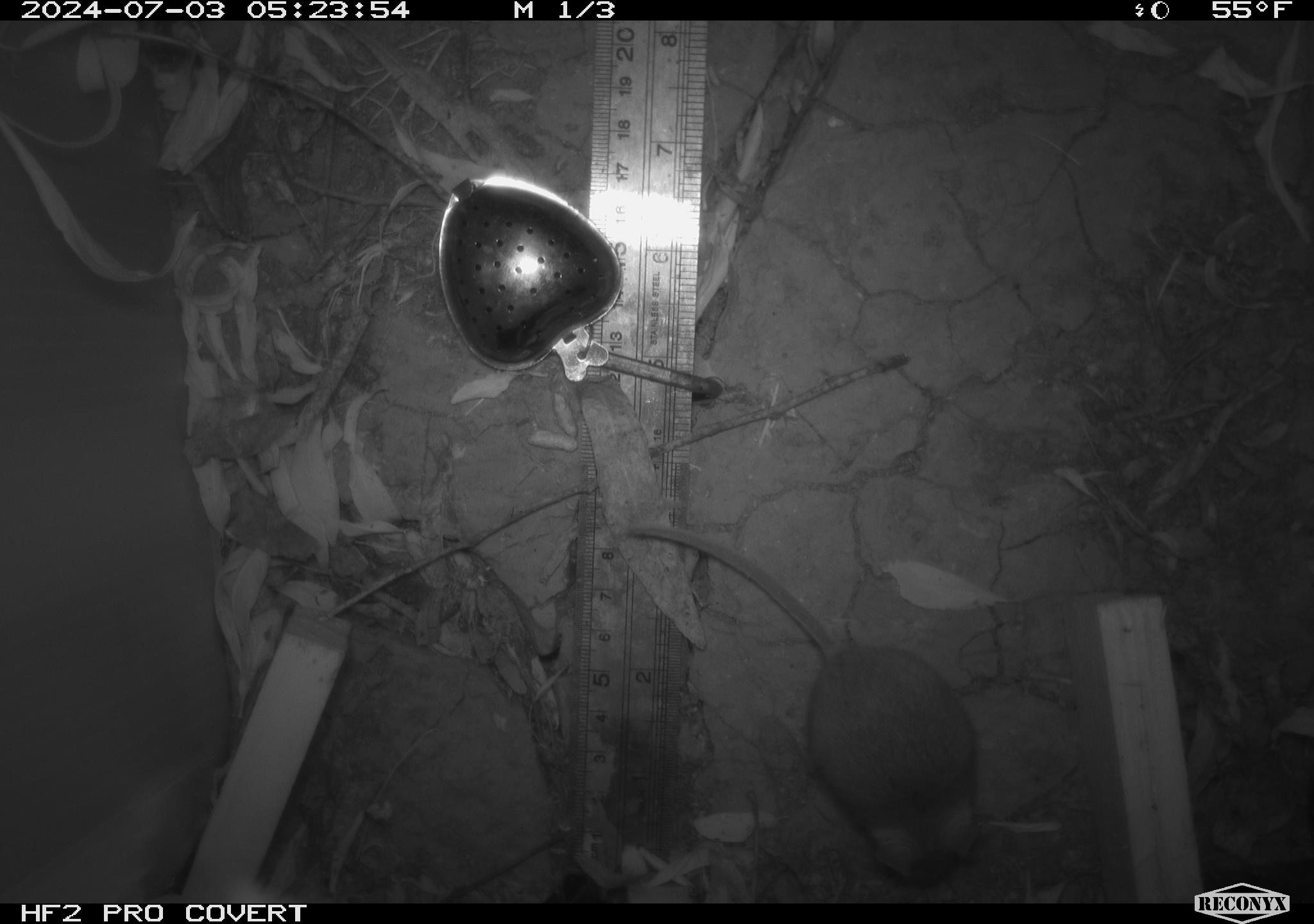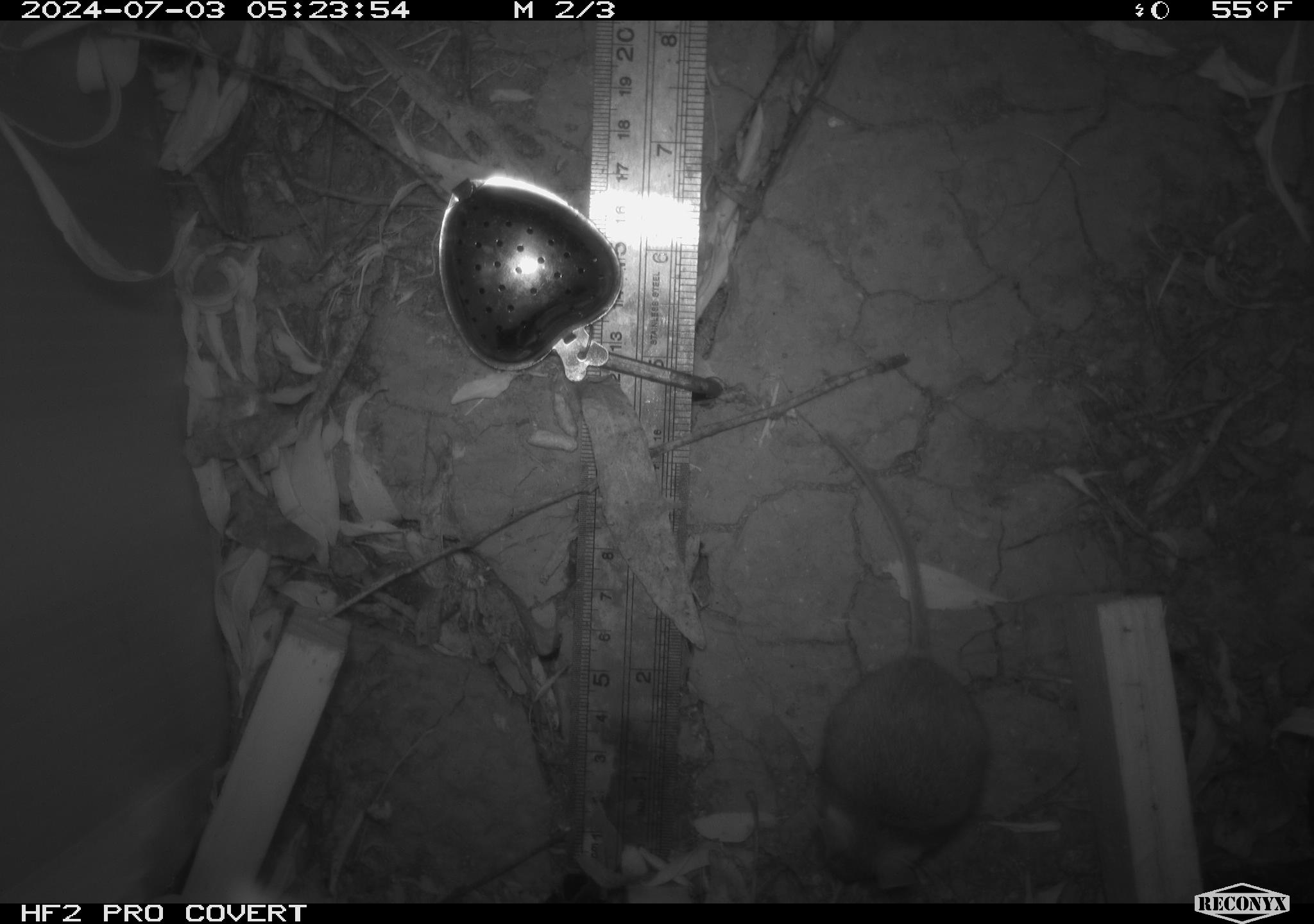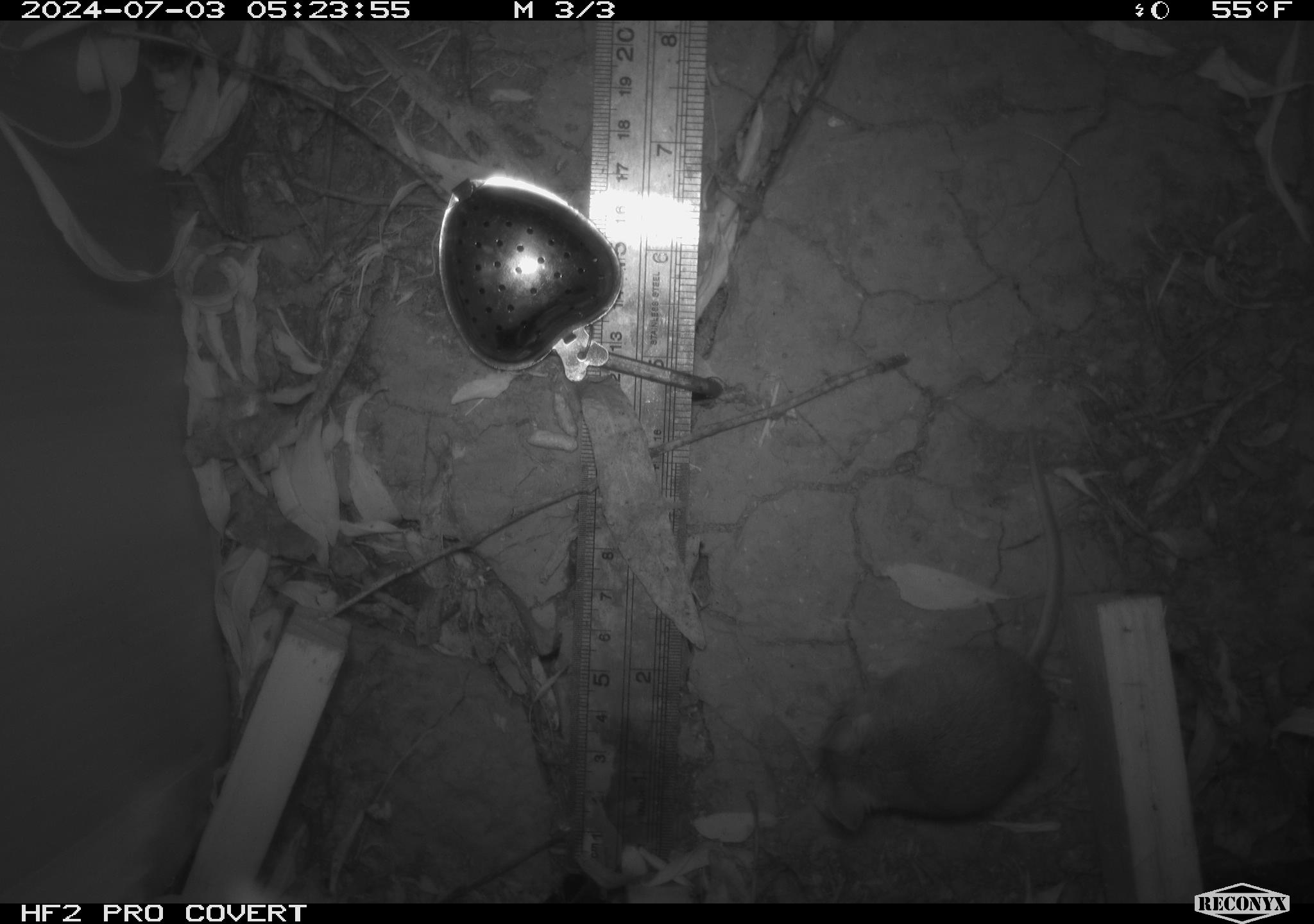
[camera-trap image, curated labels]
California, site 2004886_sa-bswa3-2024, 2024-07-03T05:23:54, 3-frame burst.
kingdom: Animalia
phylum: Chordata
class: Mammalia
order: Rodentia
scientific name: Rodentia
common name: mouse species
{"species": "mouse species (Rodentia)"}